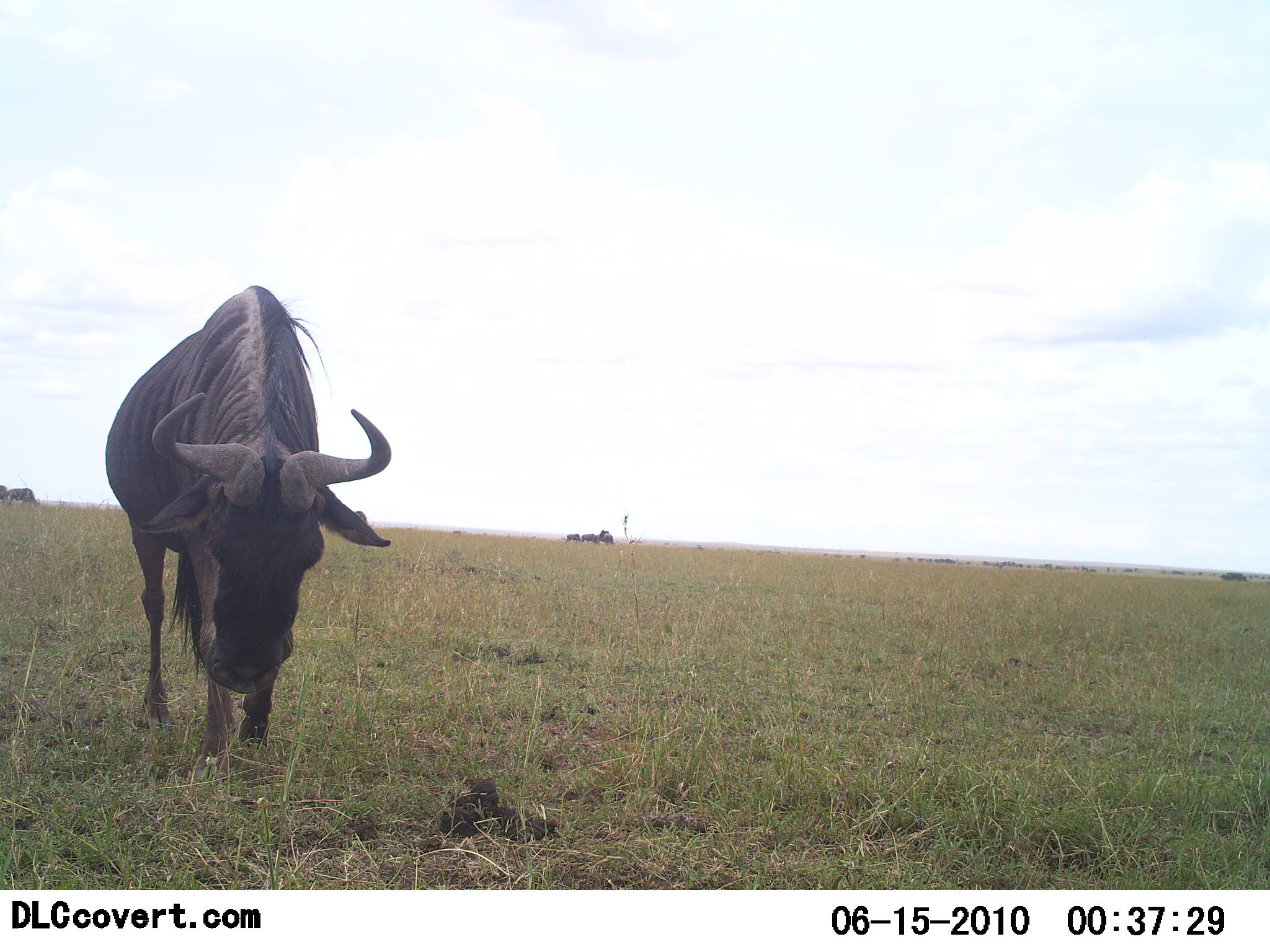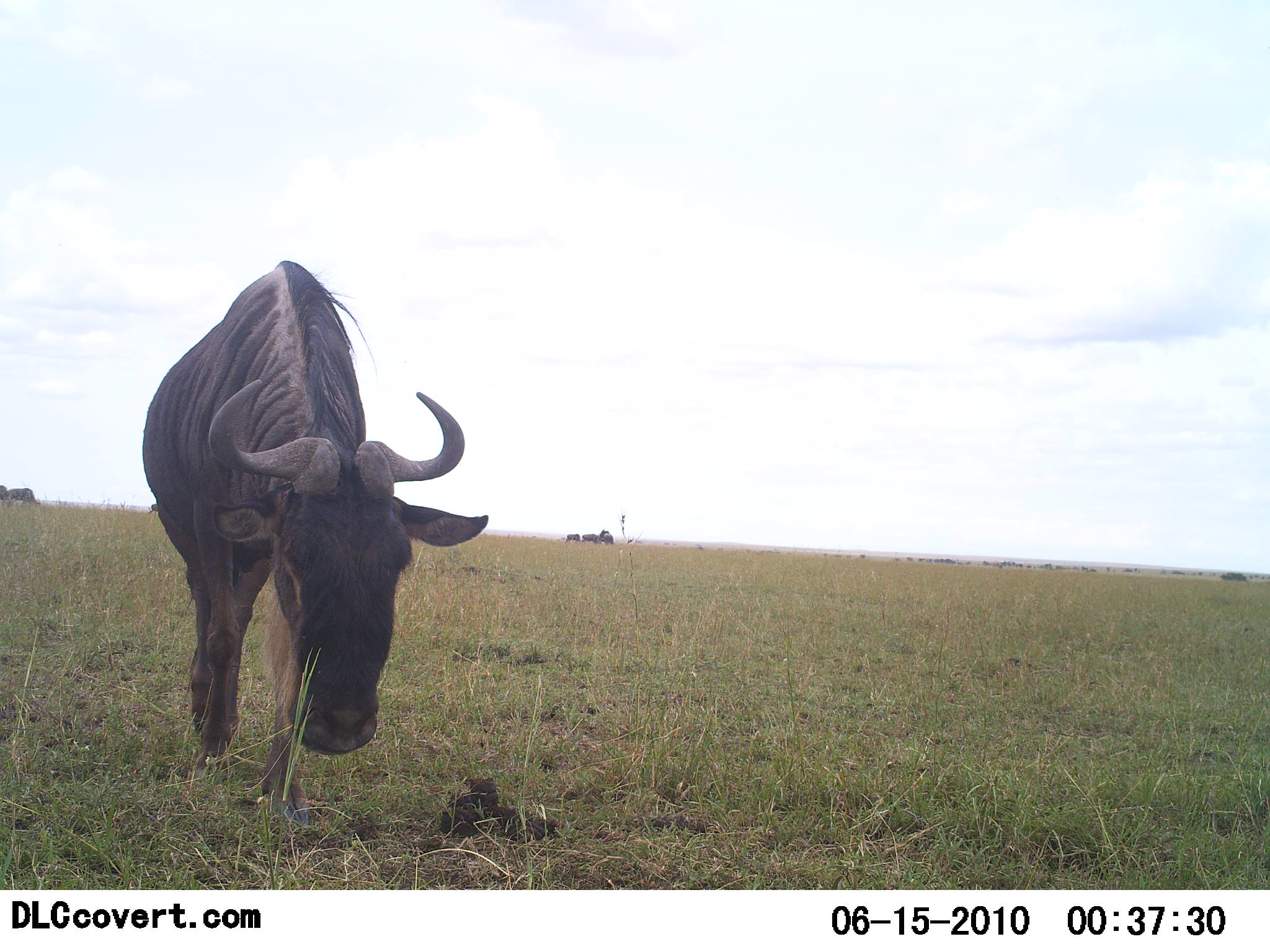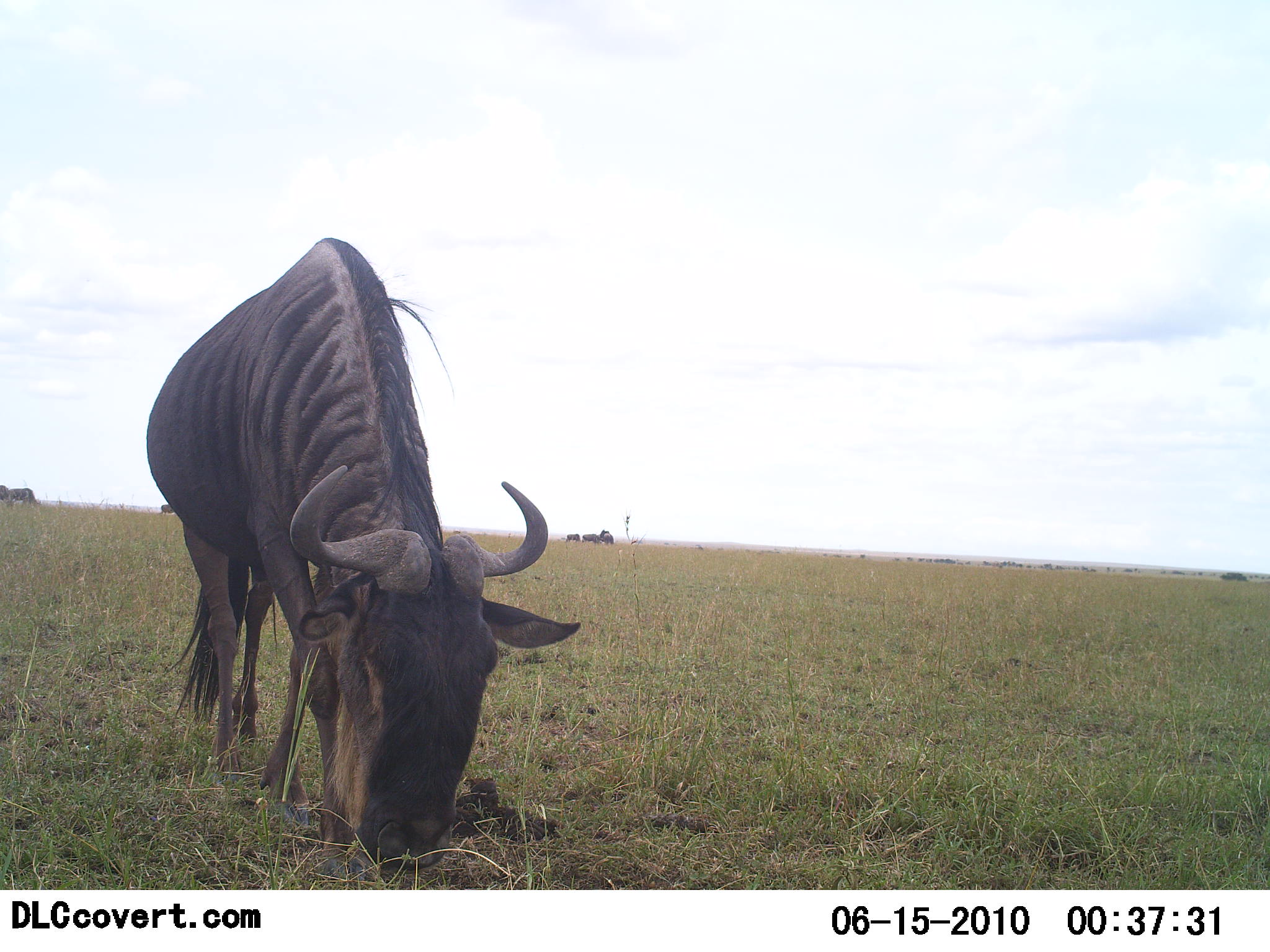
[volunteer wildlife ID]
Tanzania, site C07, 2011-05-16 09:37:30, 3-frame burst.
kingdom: Animalia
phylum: Chordata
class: Mammalia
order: Artiodactyla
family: Bovidae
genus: Connochaetes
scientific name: Connochaetes taurinus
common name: blue wildebeest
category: wildebeest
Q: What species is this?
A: Wildebeest (blue wildebeest) (Connochaetes taurinus).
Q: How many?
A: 1.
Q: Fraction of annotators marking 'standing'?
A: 27%.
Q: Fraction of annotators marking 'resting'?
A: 0%.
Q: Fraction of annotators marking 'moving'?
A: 64%.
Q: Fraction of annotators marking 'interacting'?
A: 0%.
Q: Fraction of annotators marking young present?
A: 0%.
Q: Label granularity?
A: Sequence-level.